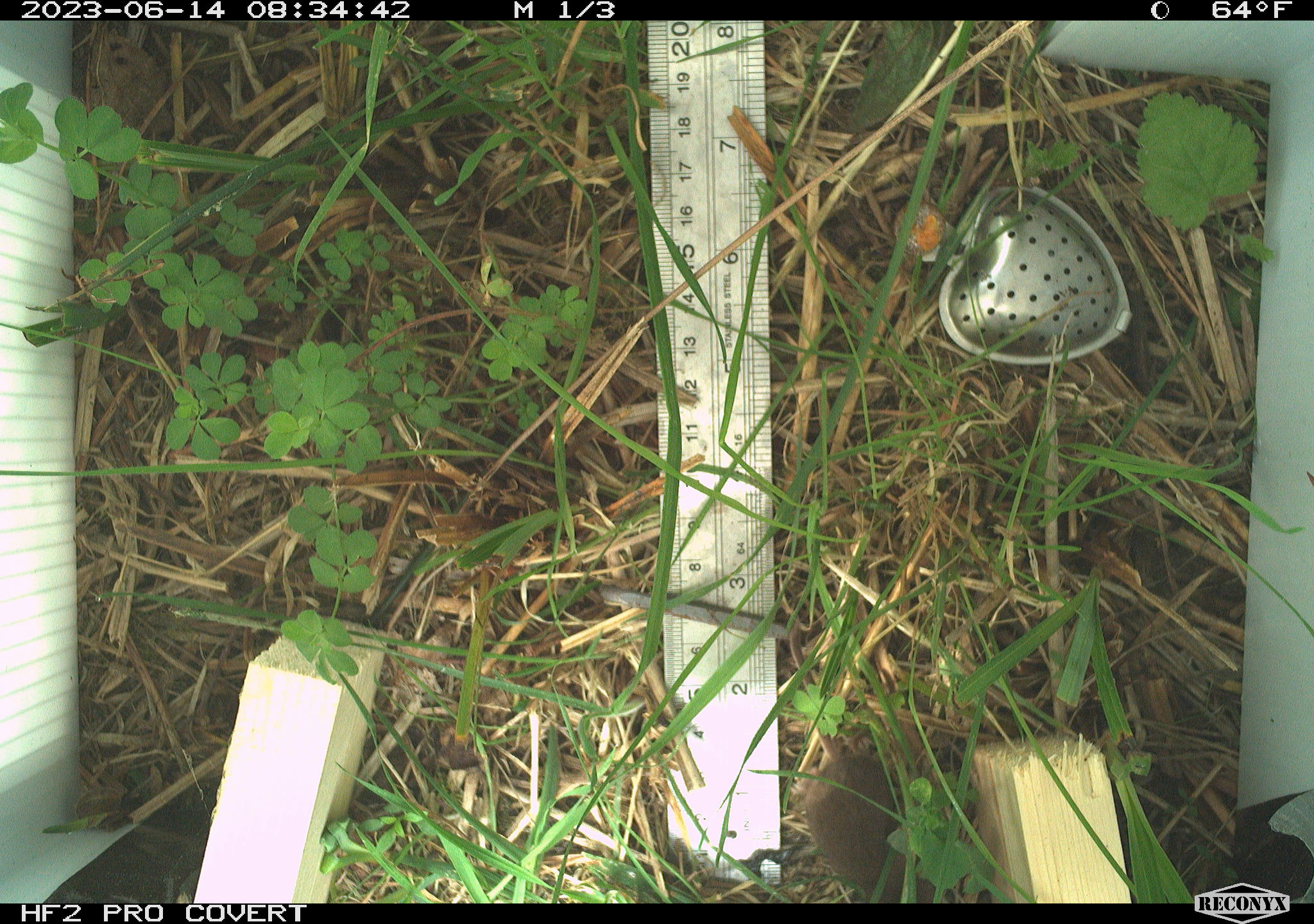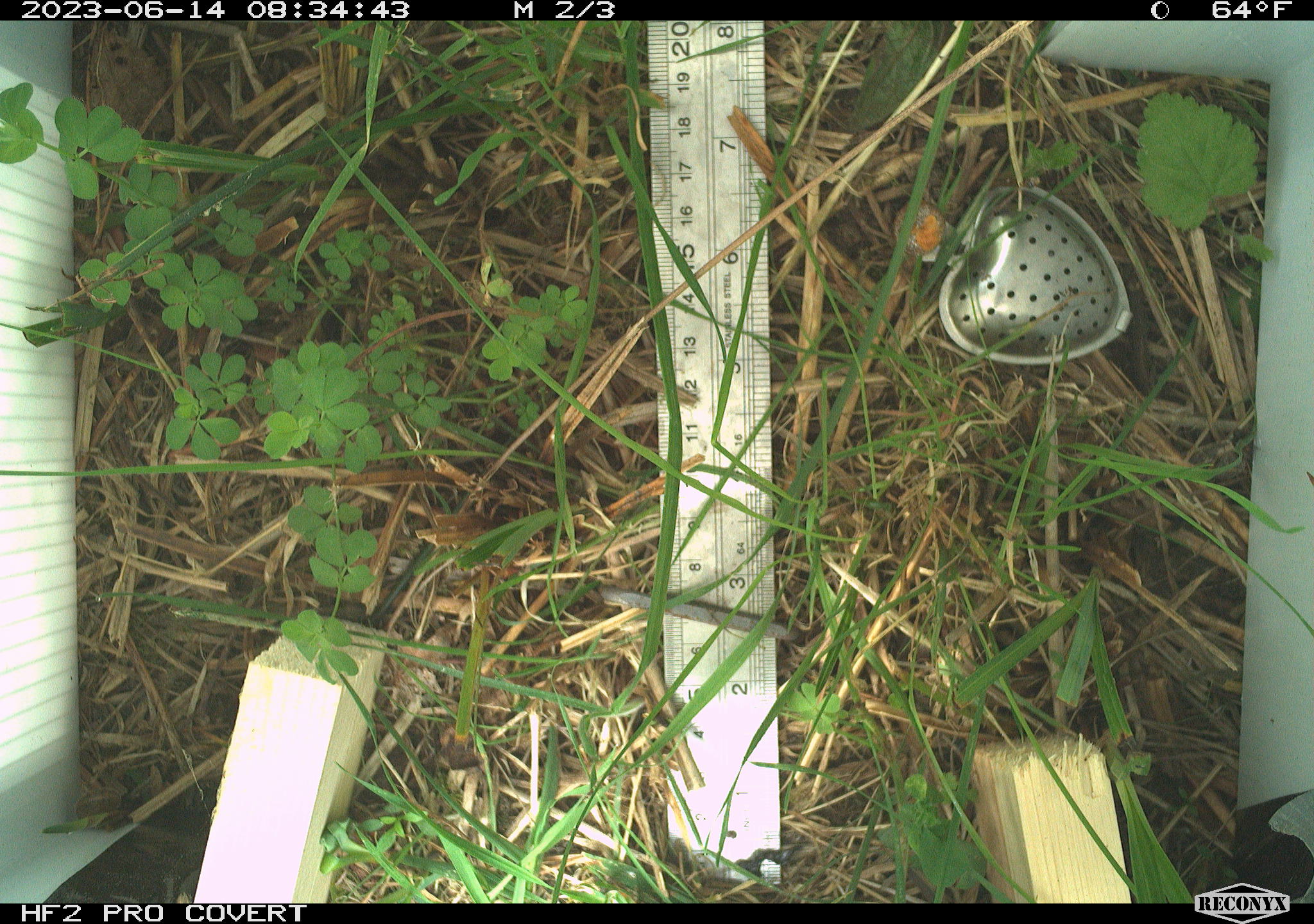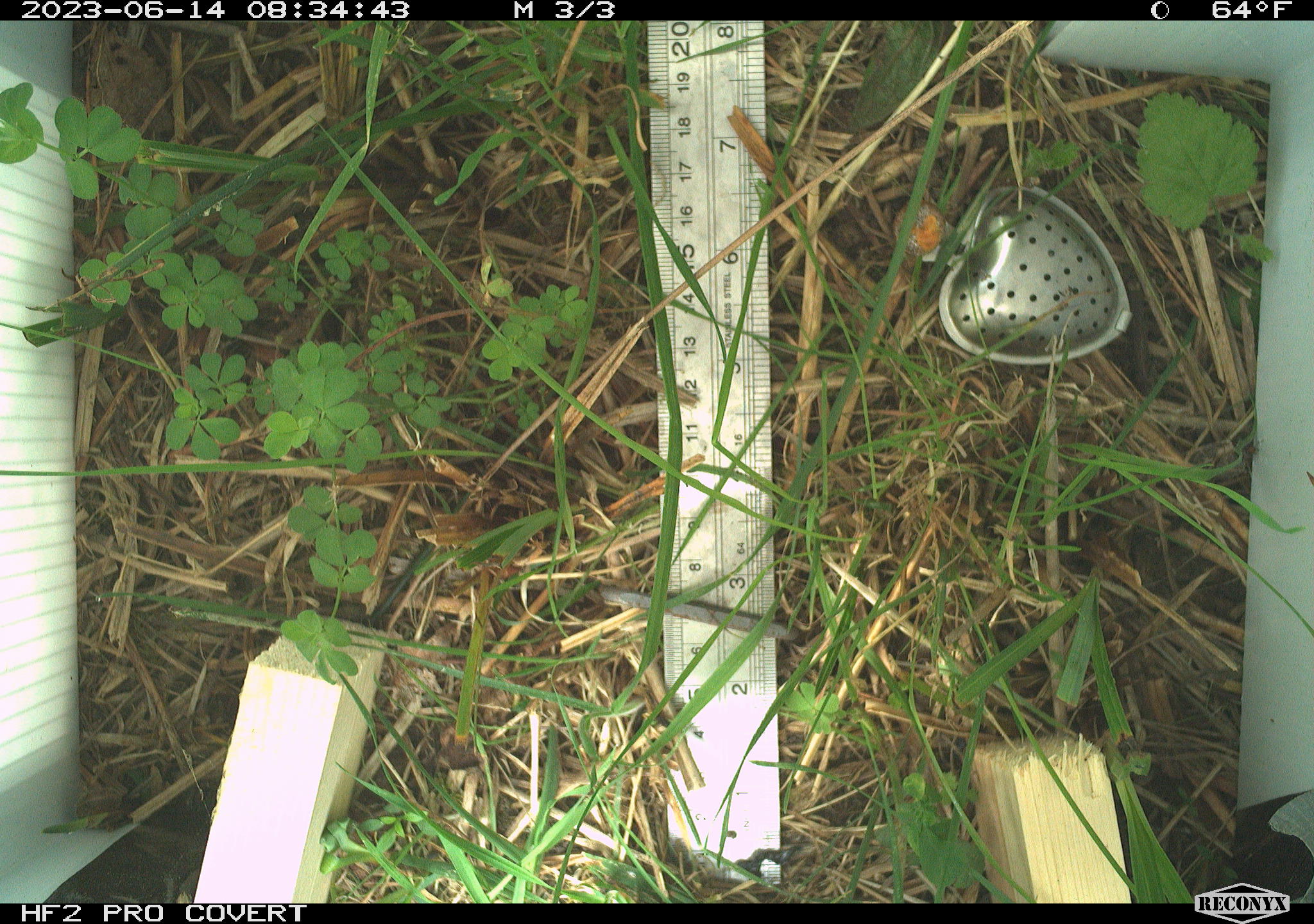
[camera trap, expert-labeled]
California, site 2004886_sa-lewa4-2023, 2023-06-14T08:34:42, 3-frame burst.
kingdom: Animalia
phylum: Chordata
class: Mammalia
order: Eulipotyphla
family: Soricidae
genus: Sorex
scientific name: Sorex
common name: long-tailed shrew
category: sorex species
Sorex species (long-tailed shrew) (Sorex).